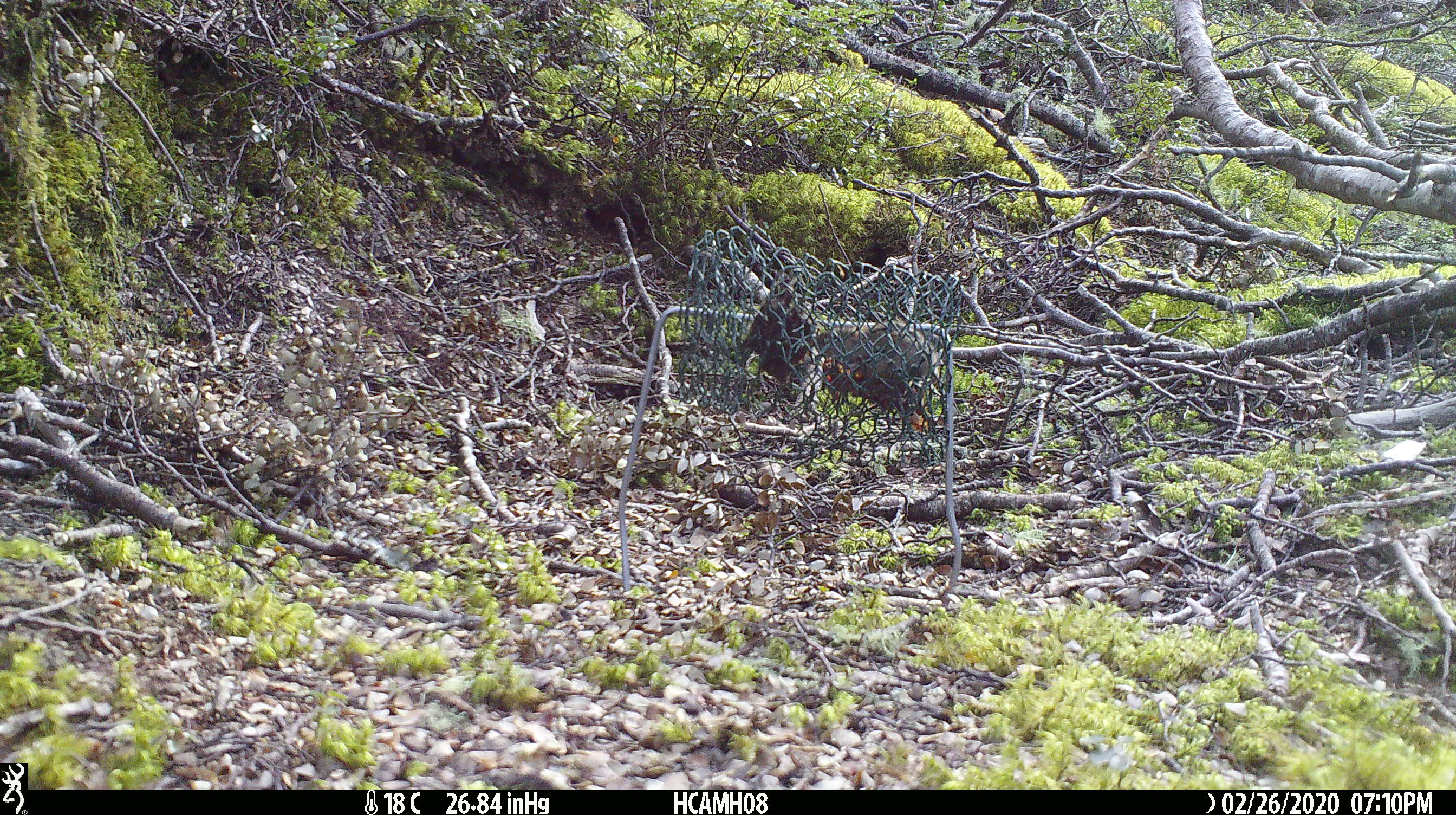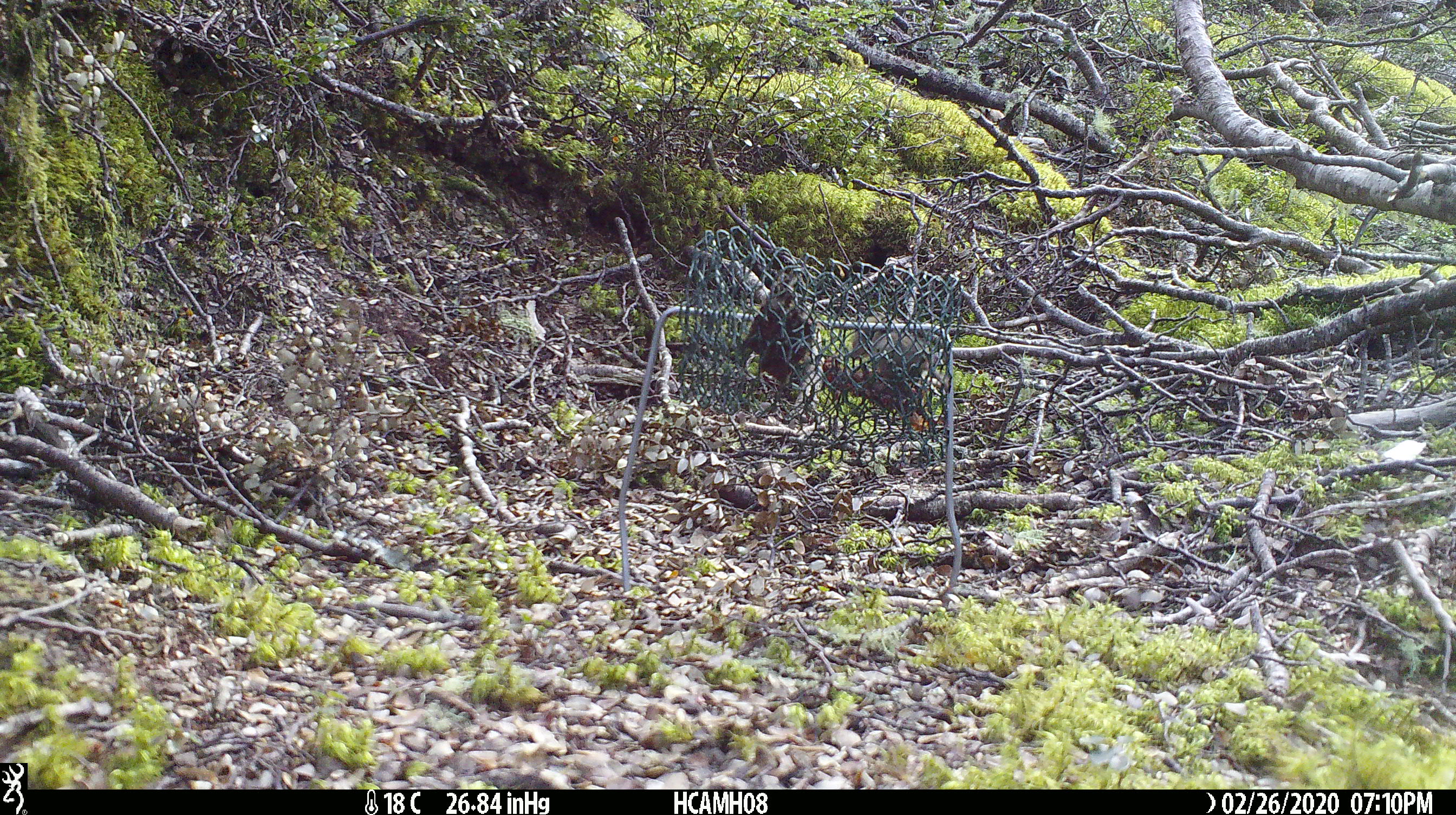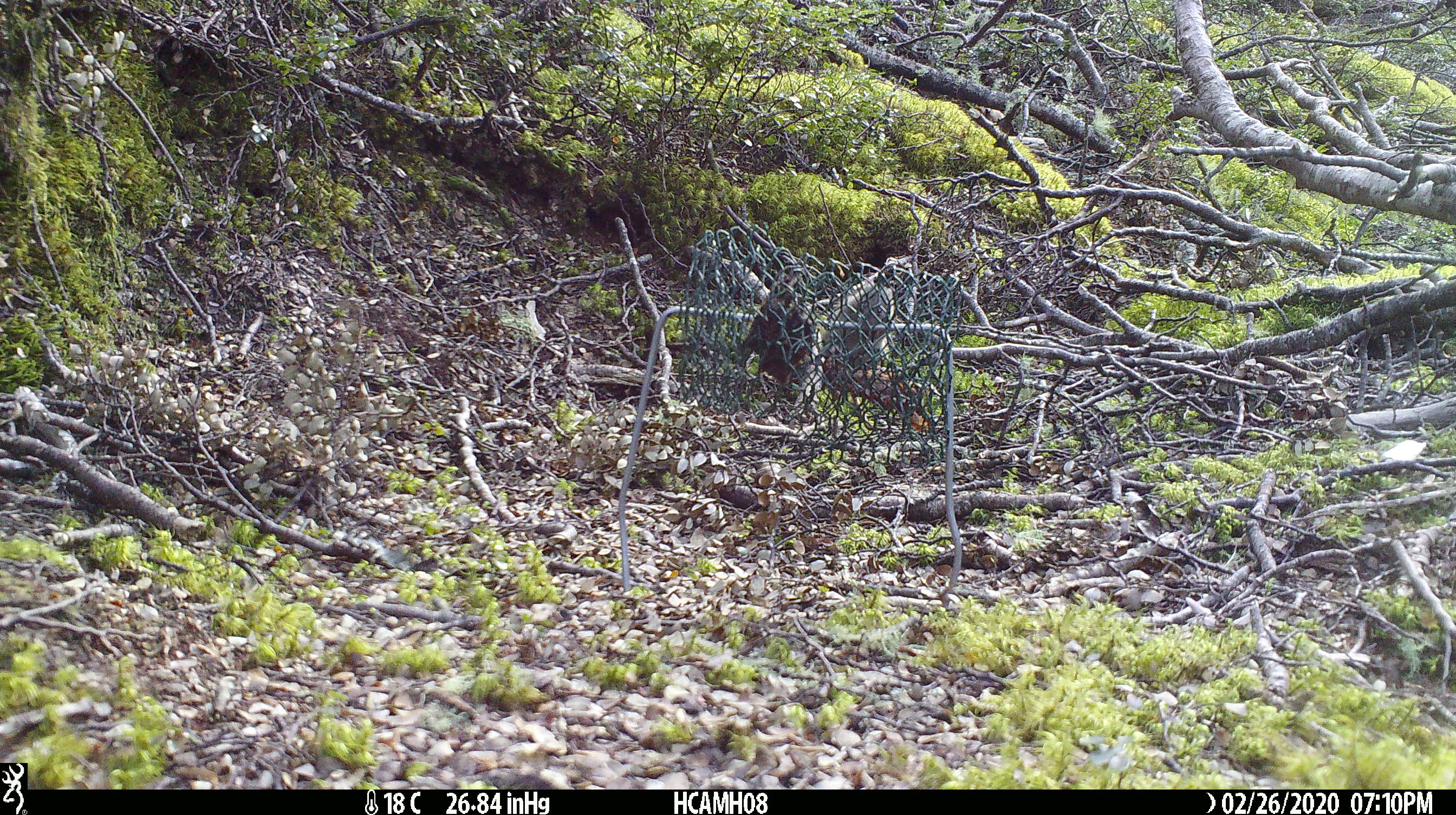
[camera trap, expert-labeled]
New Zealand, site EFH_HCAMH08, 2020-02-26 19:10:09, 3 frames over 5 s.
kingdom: Animalia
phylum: Chordata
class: Mammalia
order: Rodentia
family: Muridae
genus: Mus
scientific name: Mus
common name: mouse